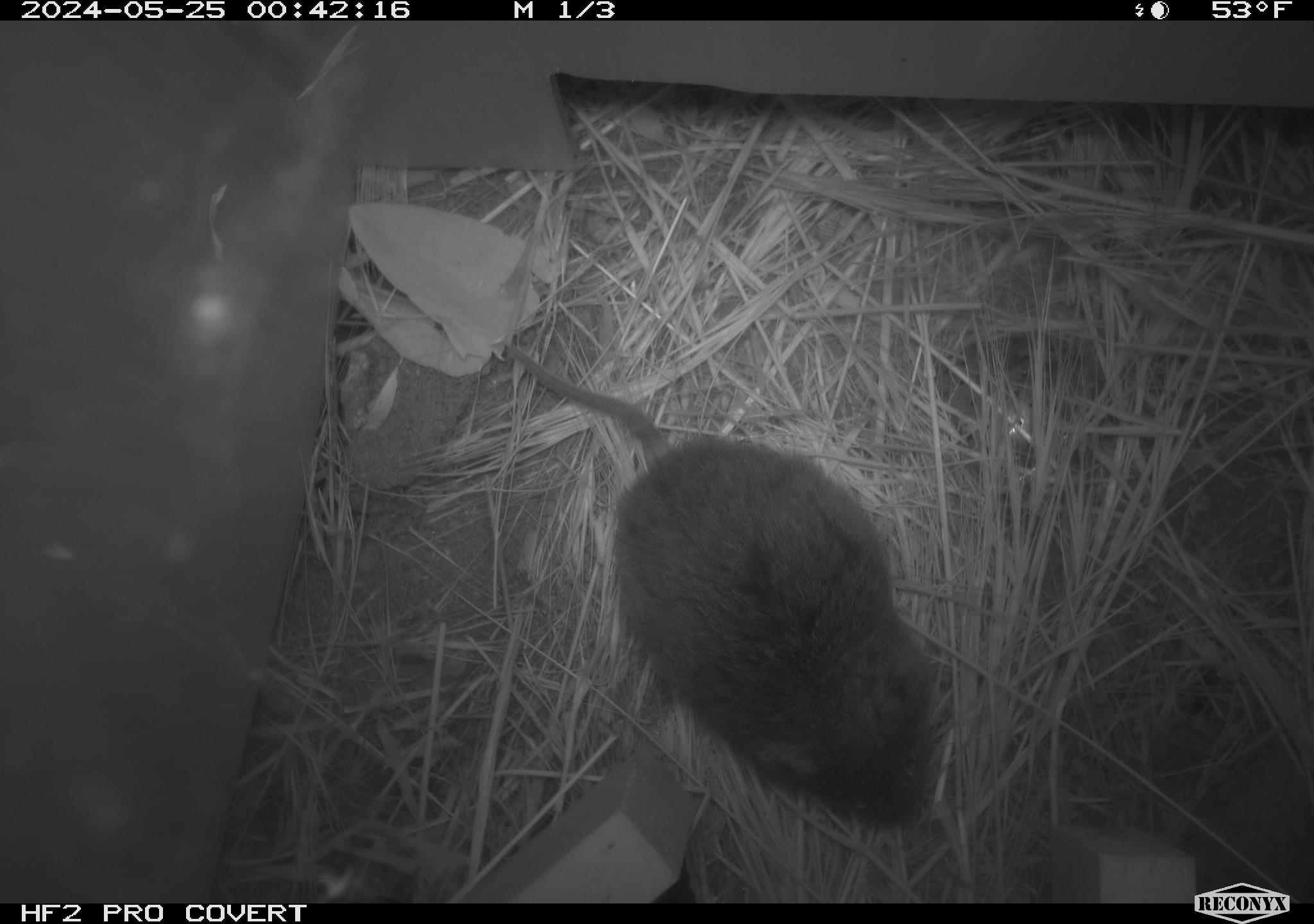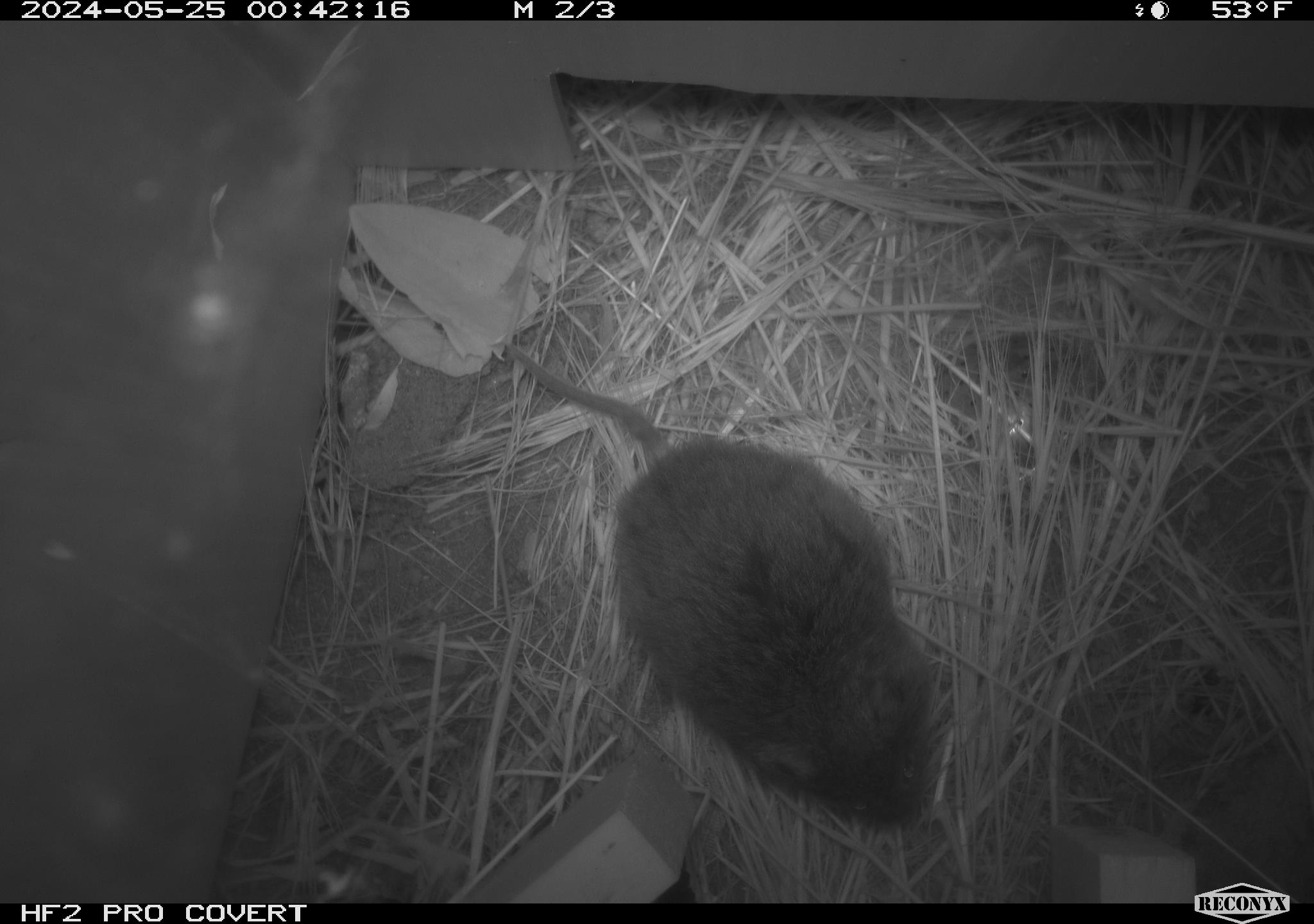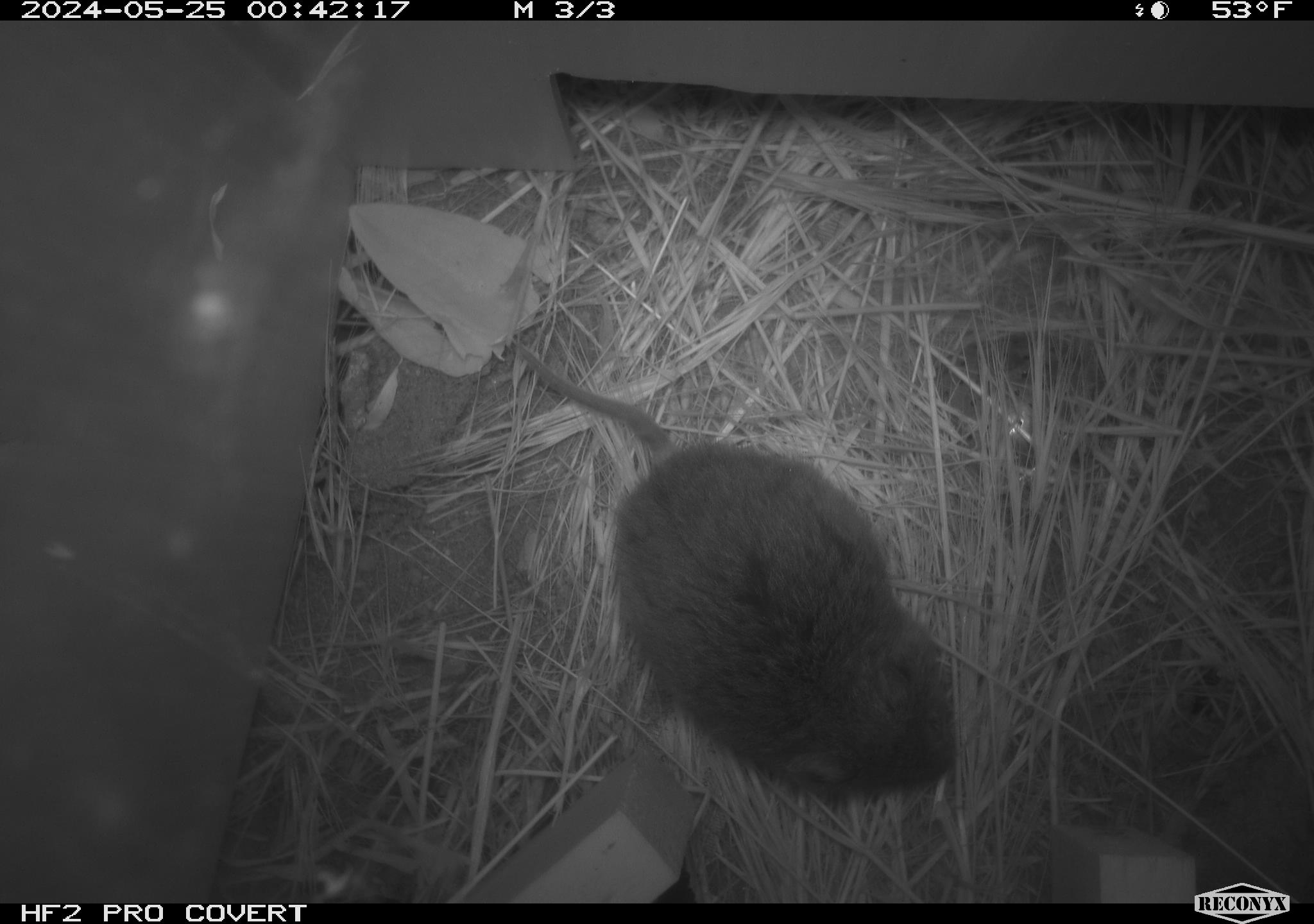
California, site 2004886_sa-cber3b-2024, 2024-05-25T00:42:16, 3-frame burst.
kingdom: Animalia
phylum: Chordata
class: Mammalia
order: Rodentia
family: Cricetidae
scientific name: Arvicolinae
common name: voles, lemmings, and muskrats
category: arvicolinae subfamily